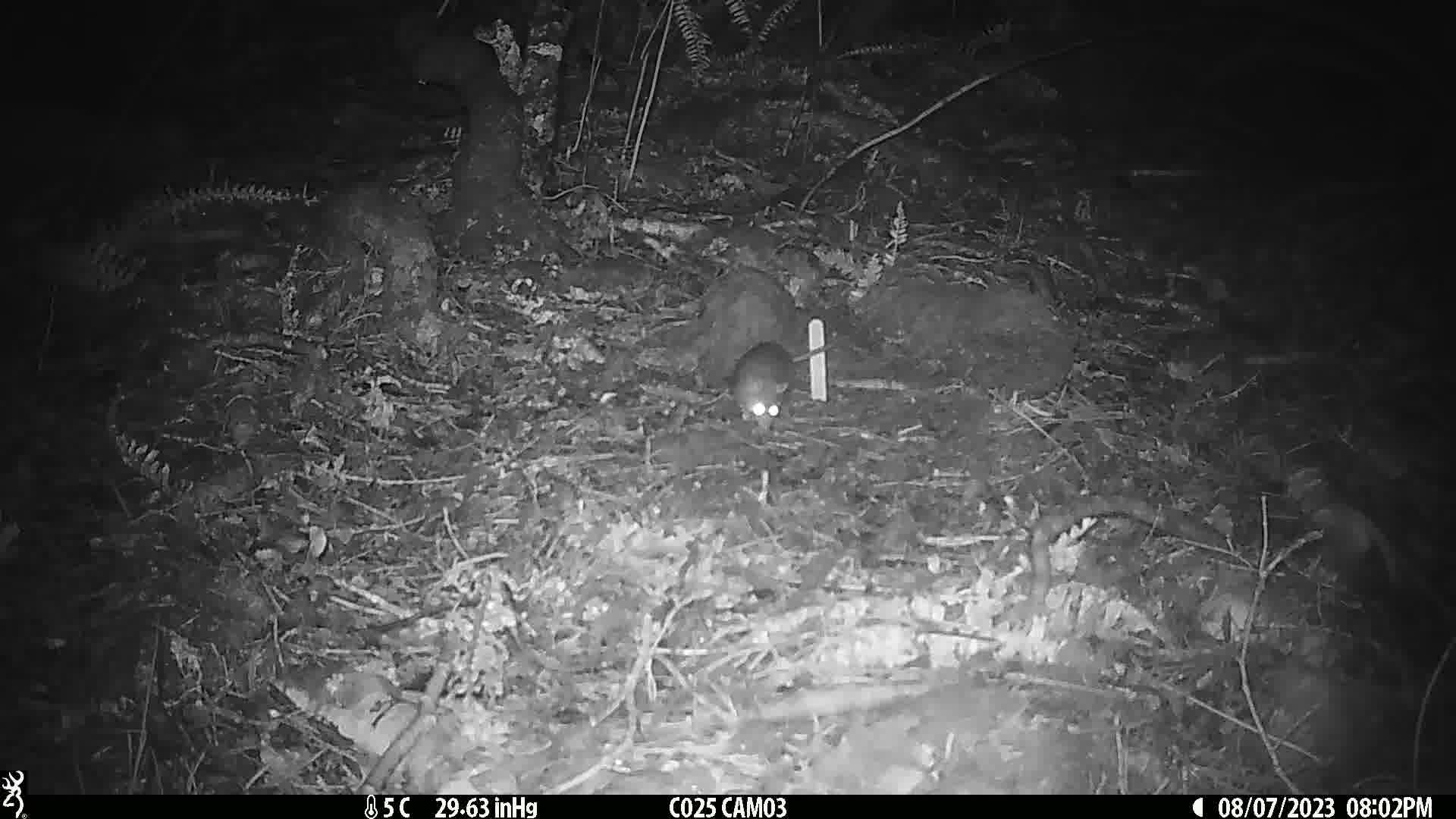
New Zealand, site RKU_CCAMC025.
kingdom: Animalia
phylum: Chordata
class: Mammalia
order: Rodentia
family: Muridae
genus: Rattus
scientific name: Rattus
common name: rat